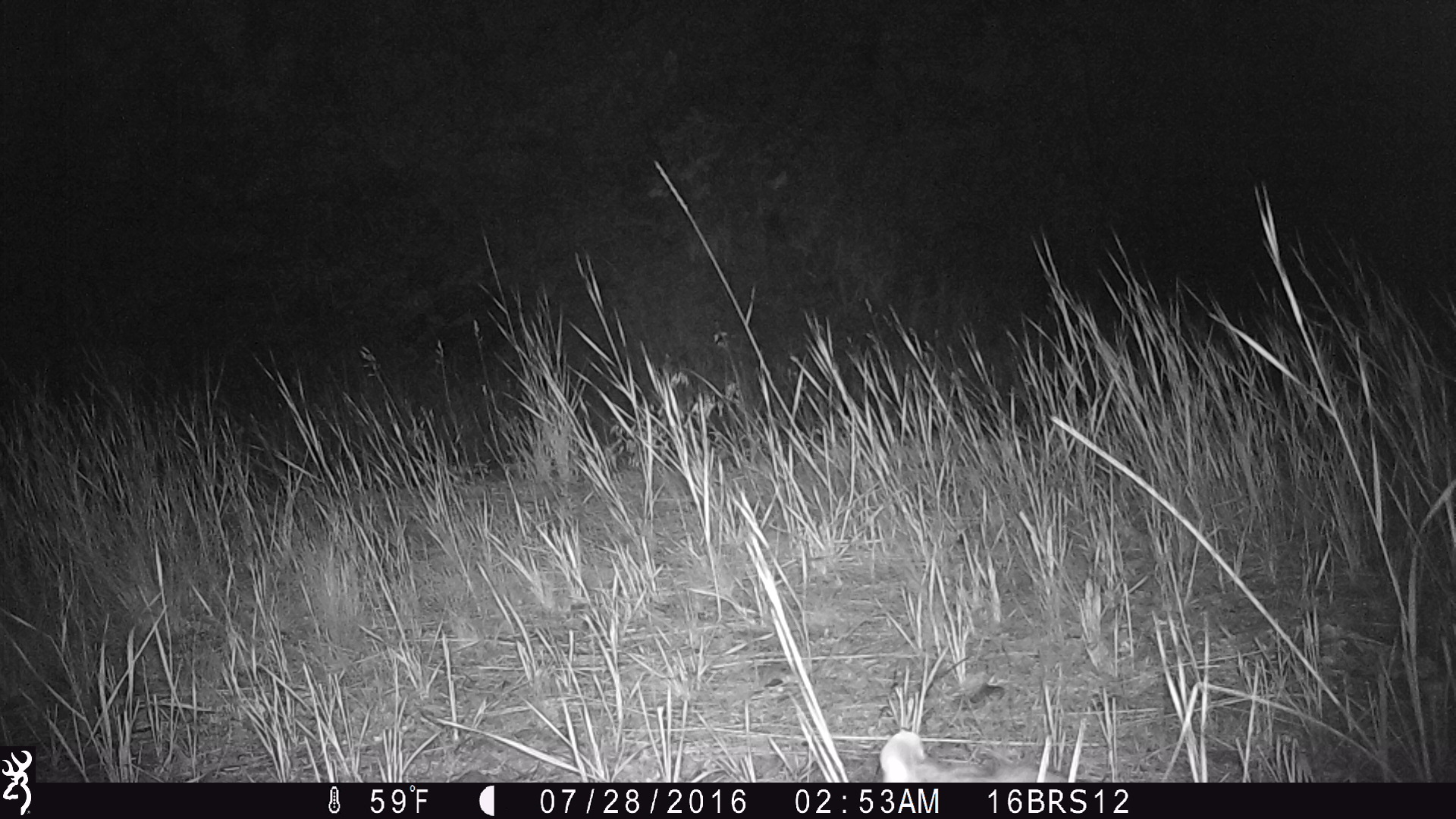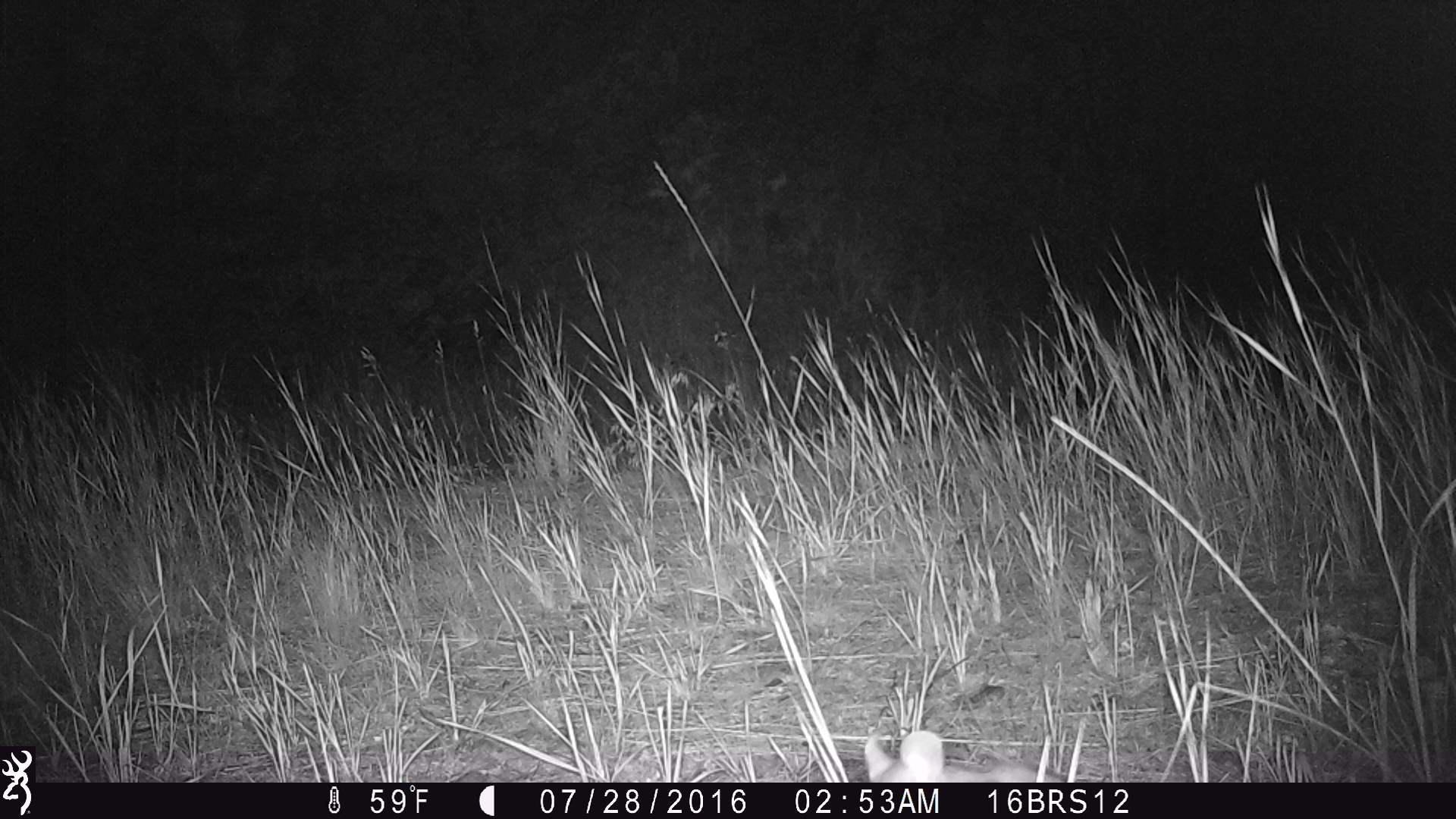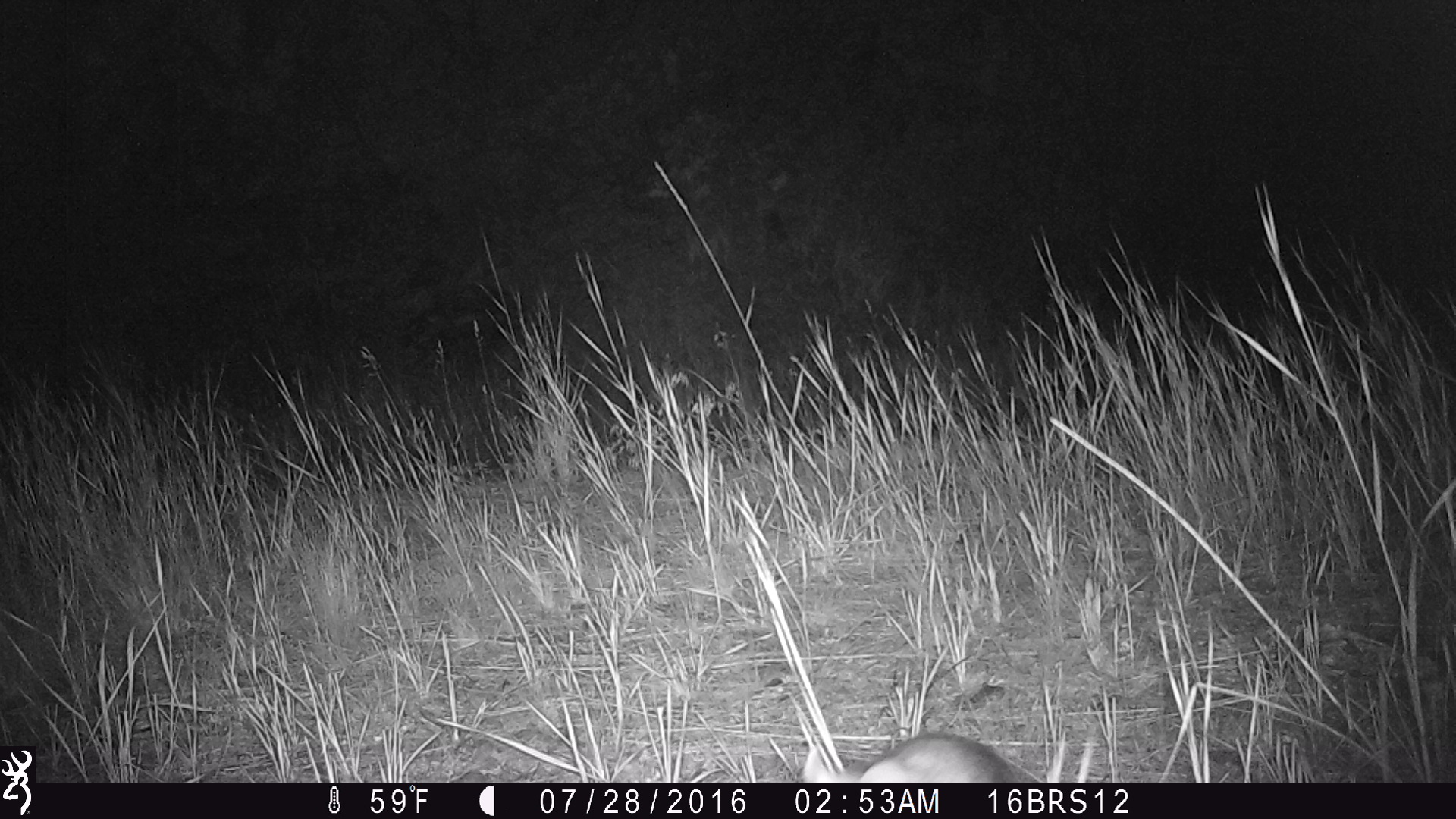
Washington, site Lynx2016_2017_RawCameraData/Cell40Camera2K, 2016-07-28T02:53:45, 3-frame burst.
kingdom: Animalia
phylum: Chordata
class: Mammalia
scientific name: Mammalia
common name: small mammal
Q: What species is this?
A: Small mammal (Mammalia).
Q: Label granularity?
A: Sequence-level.